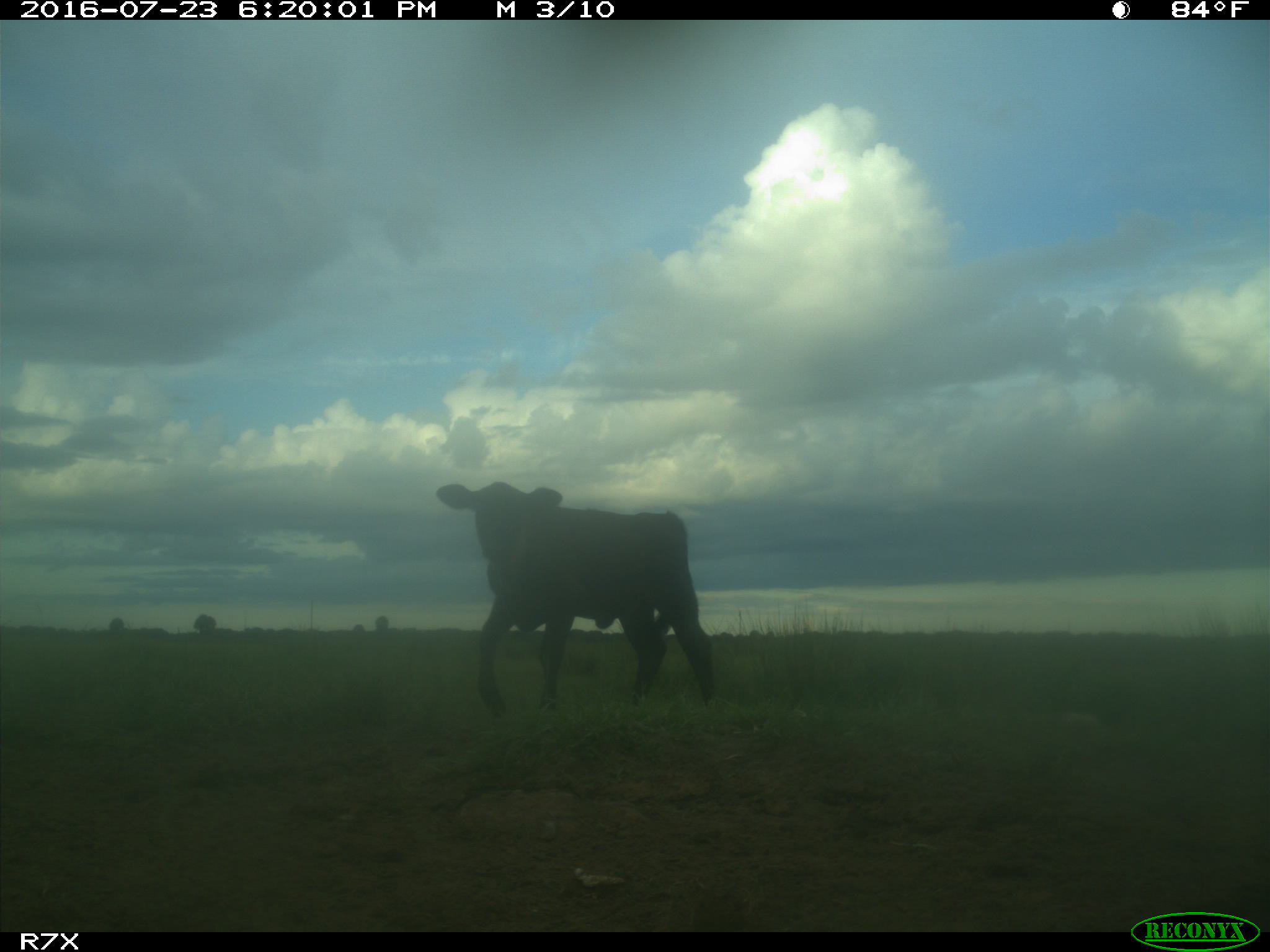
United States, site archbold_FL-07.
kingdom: Animalia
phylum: Chordata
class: Mammalia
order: Artiodactyla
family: Bovidae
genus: Bos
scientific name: Bos taurus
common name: domestic cow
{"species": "Bos taurus (domestic cow)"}